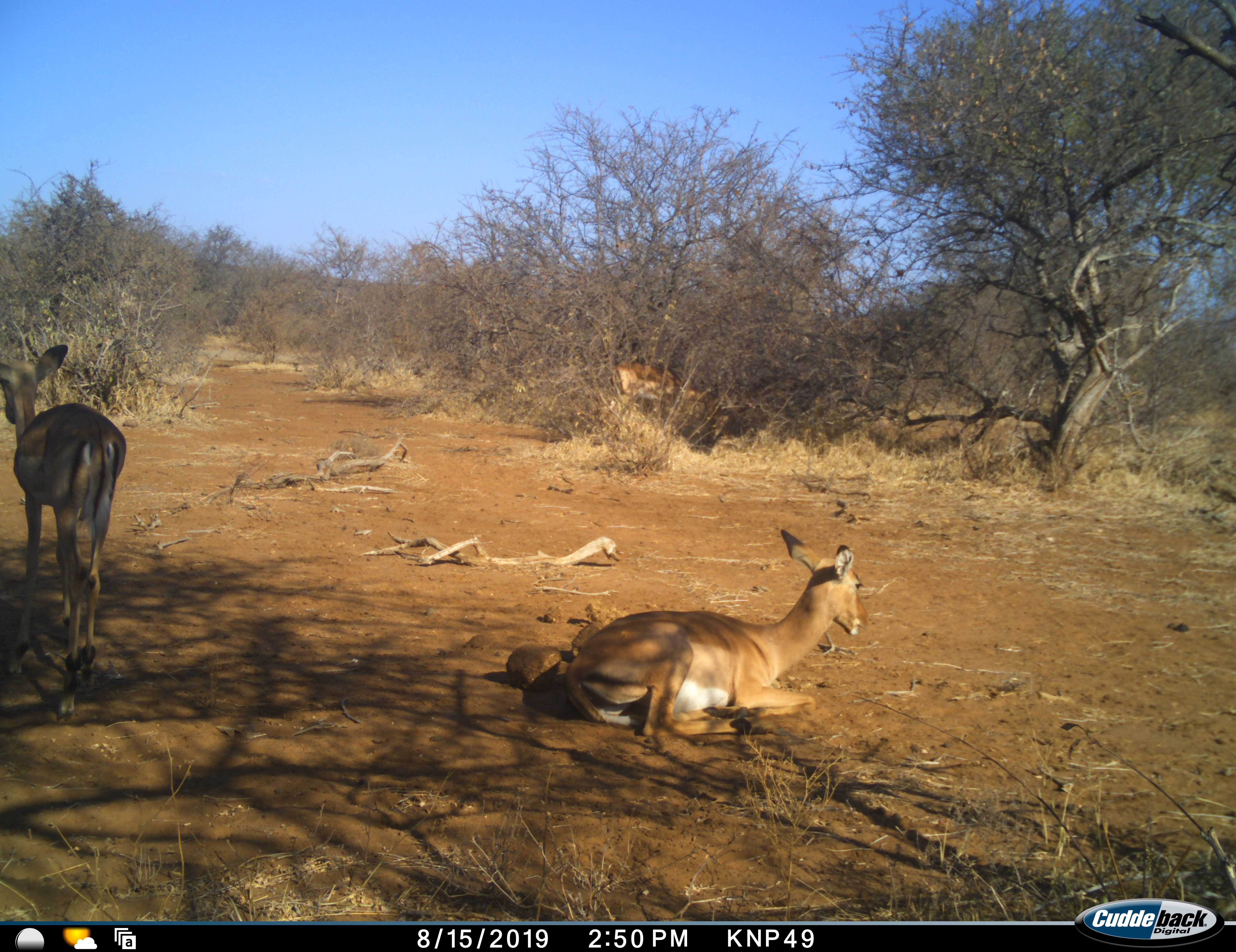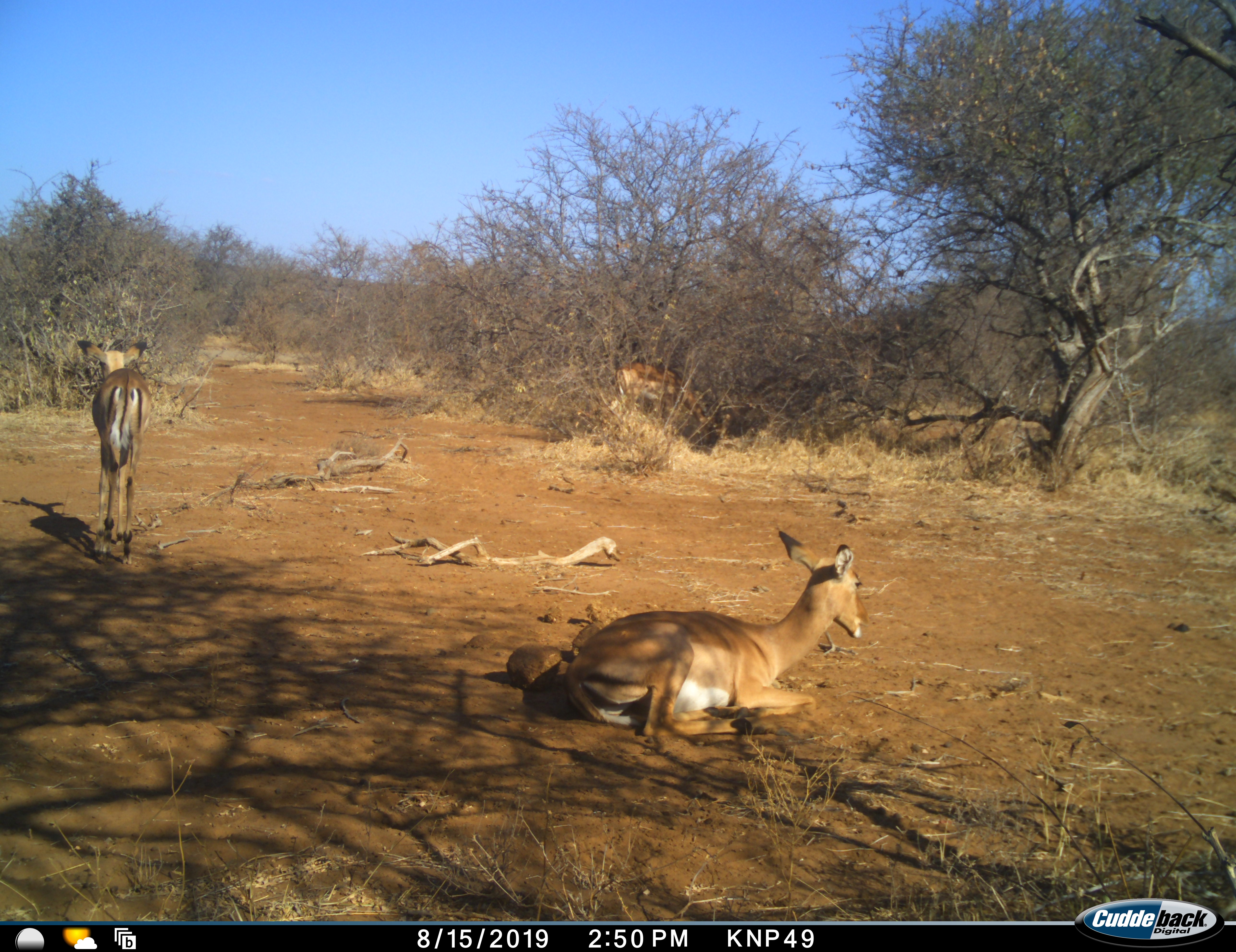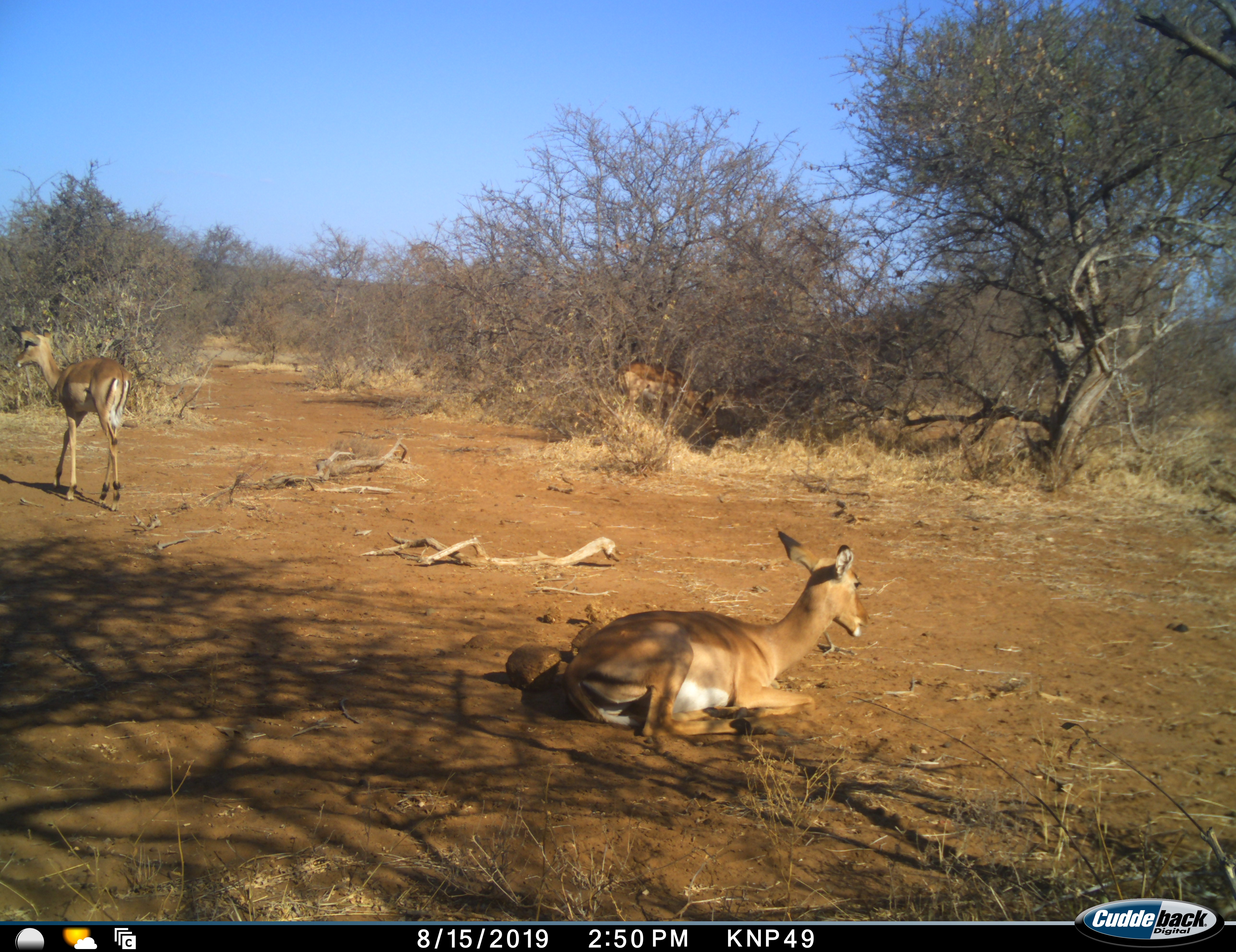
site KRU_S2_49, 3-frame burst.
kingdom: Animalia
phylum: Chordata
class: Mammalia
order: Artiodactyla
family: Bovidae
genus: Aepyceros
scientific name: Aepyceros melampus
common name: impala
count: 3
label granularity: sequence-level